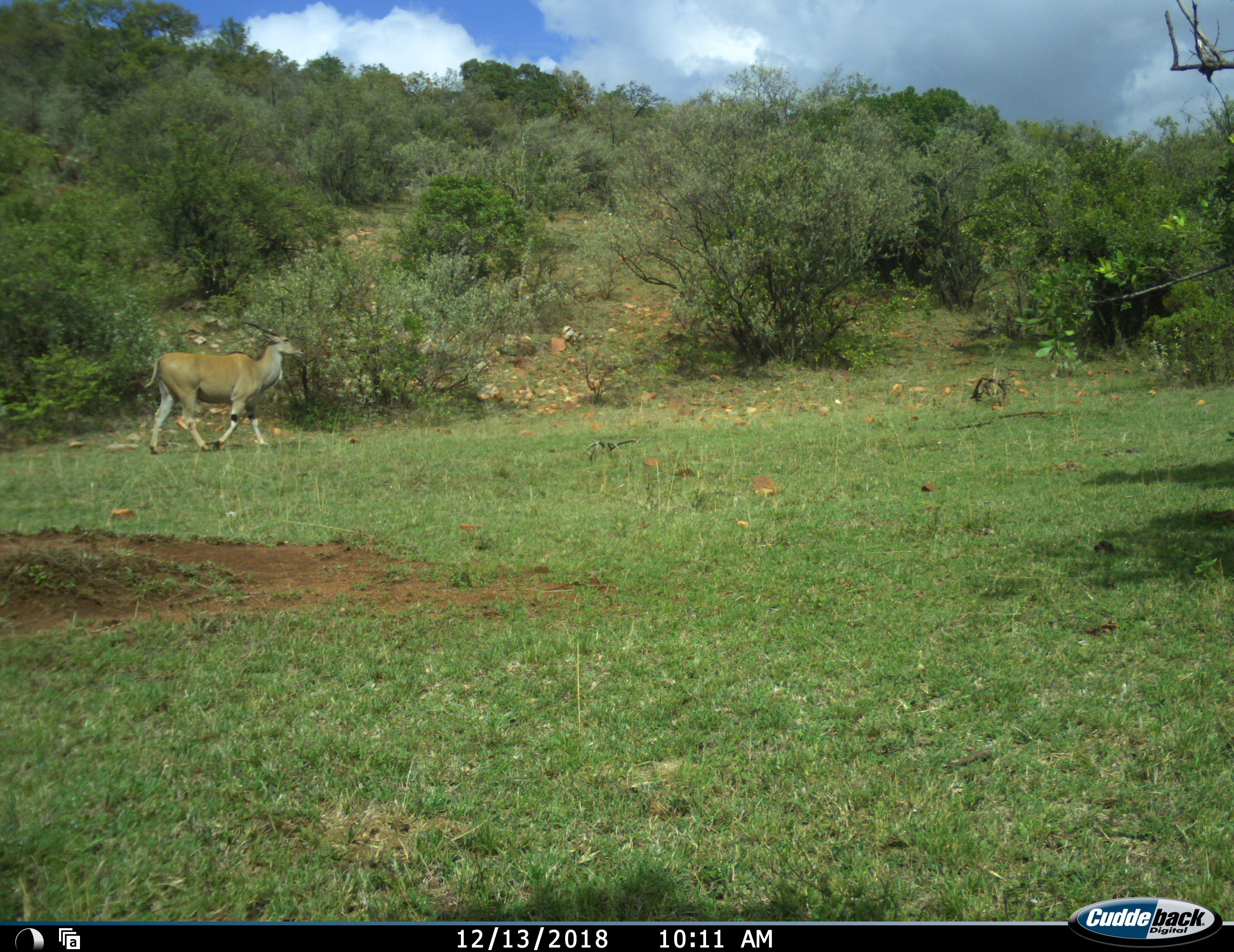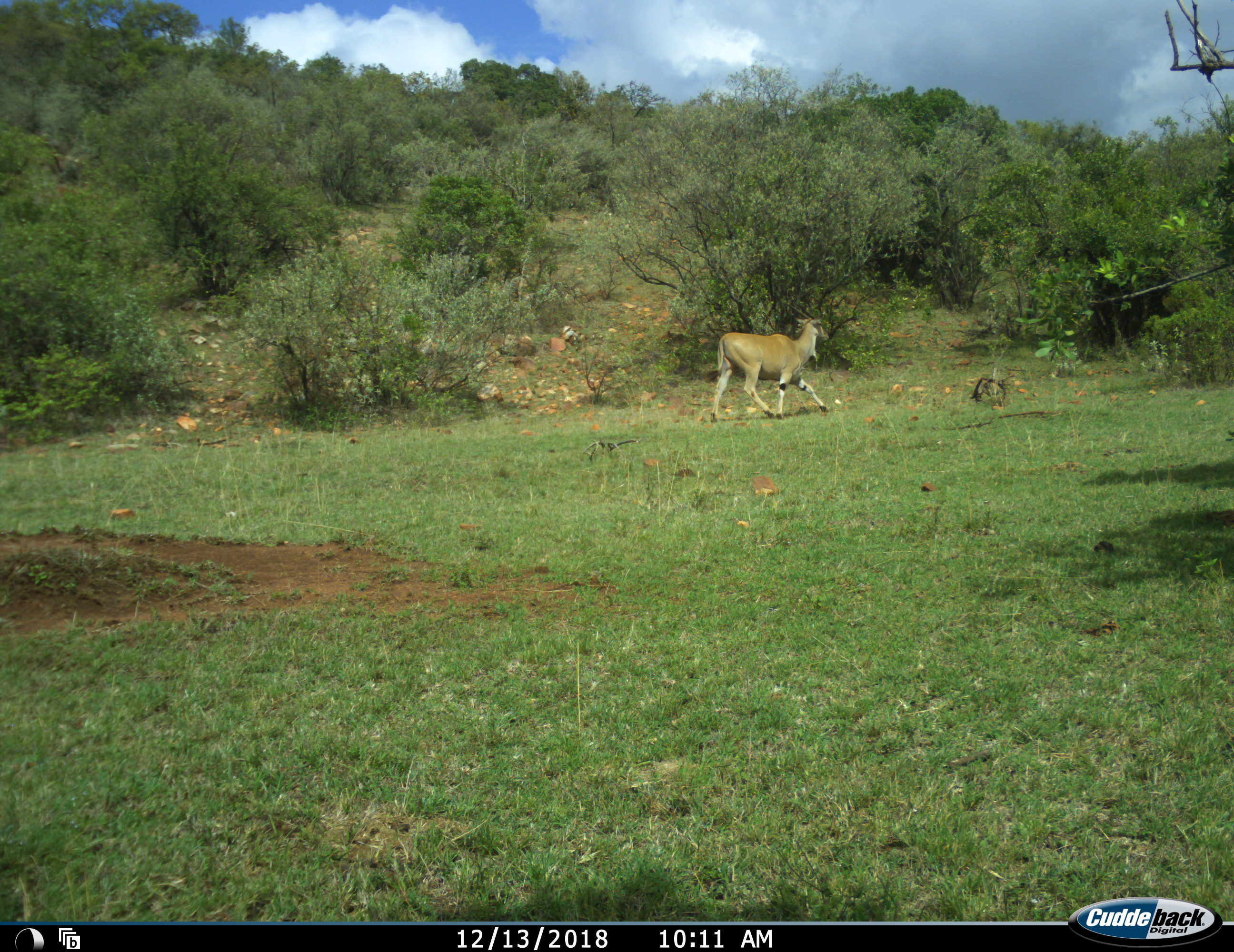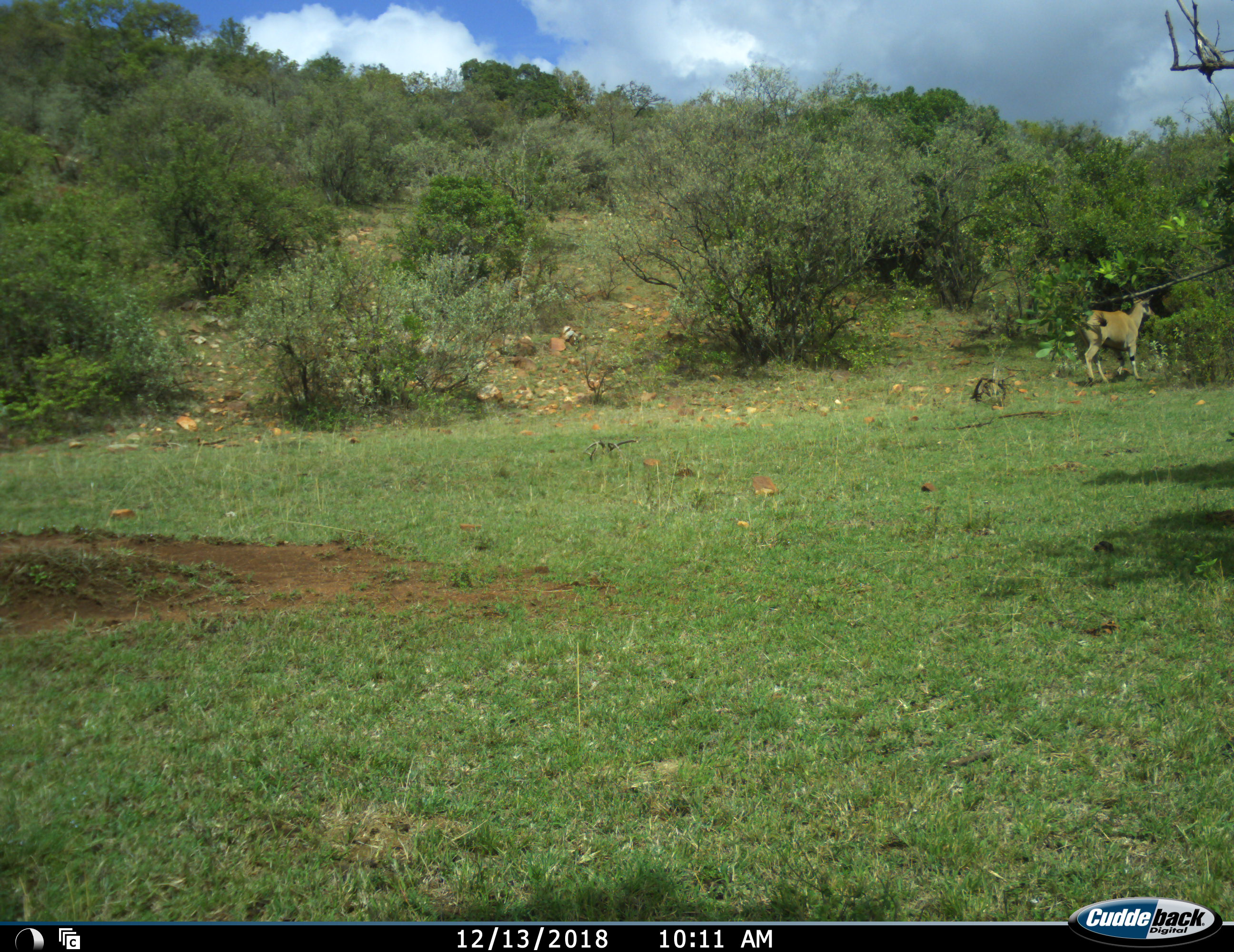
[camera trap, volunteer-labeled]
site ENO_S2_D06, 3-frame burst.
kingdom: Animalia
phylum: Chordata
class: Mammalia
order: Artiodactyla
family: Bovidae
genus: Tragelaphus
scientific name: Tragelaphus oryx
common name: eland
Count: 1.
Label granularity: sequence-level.